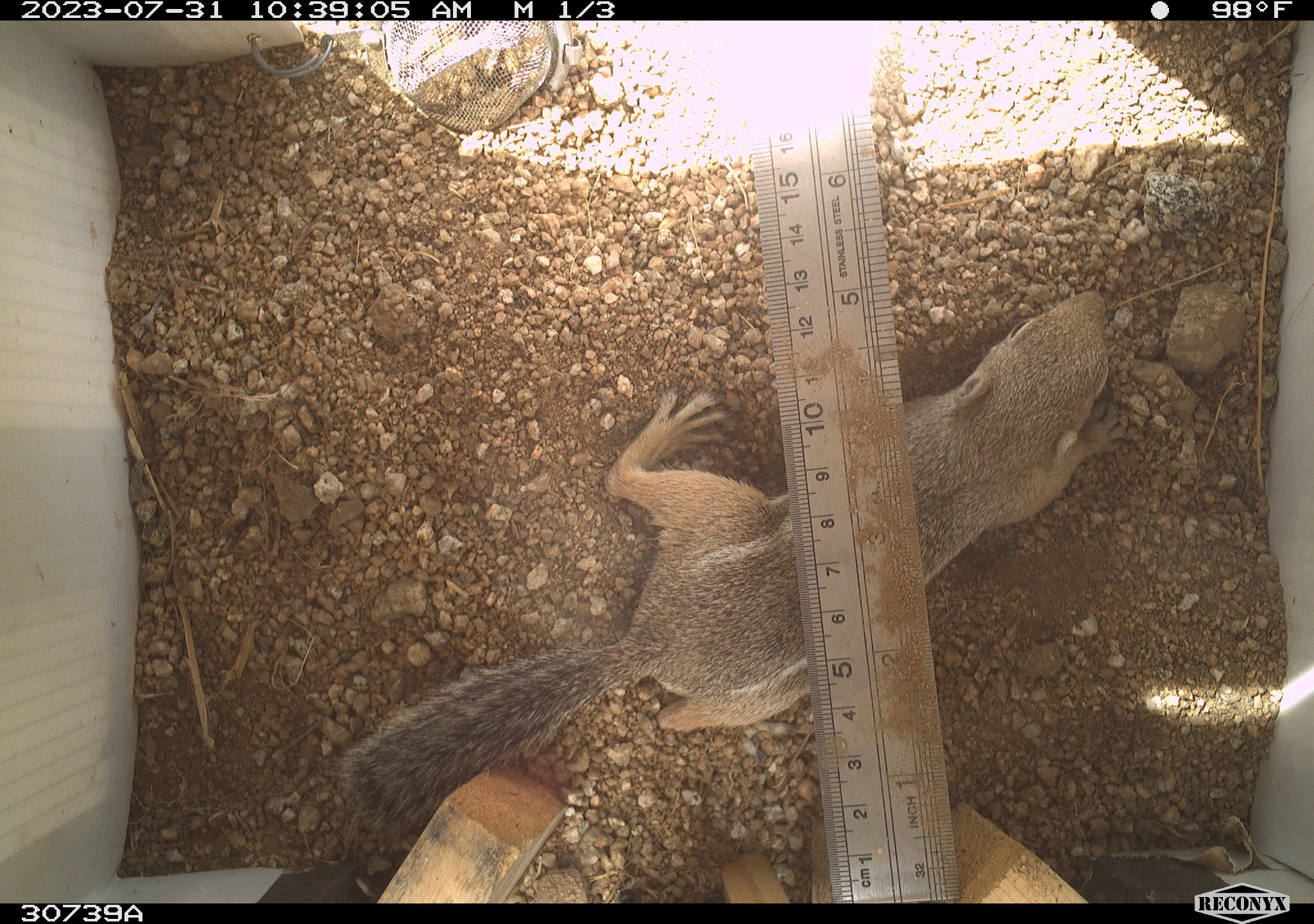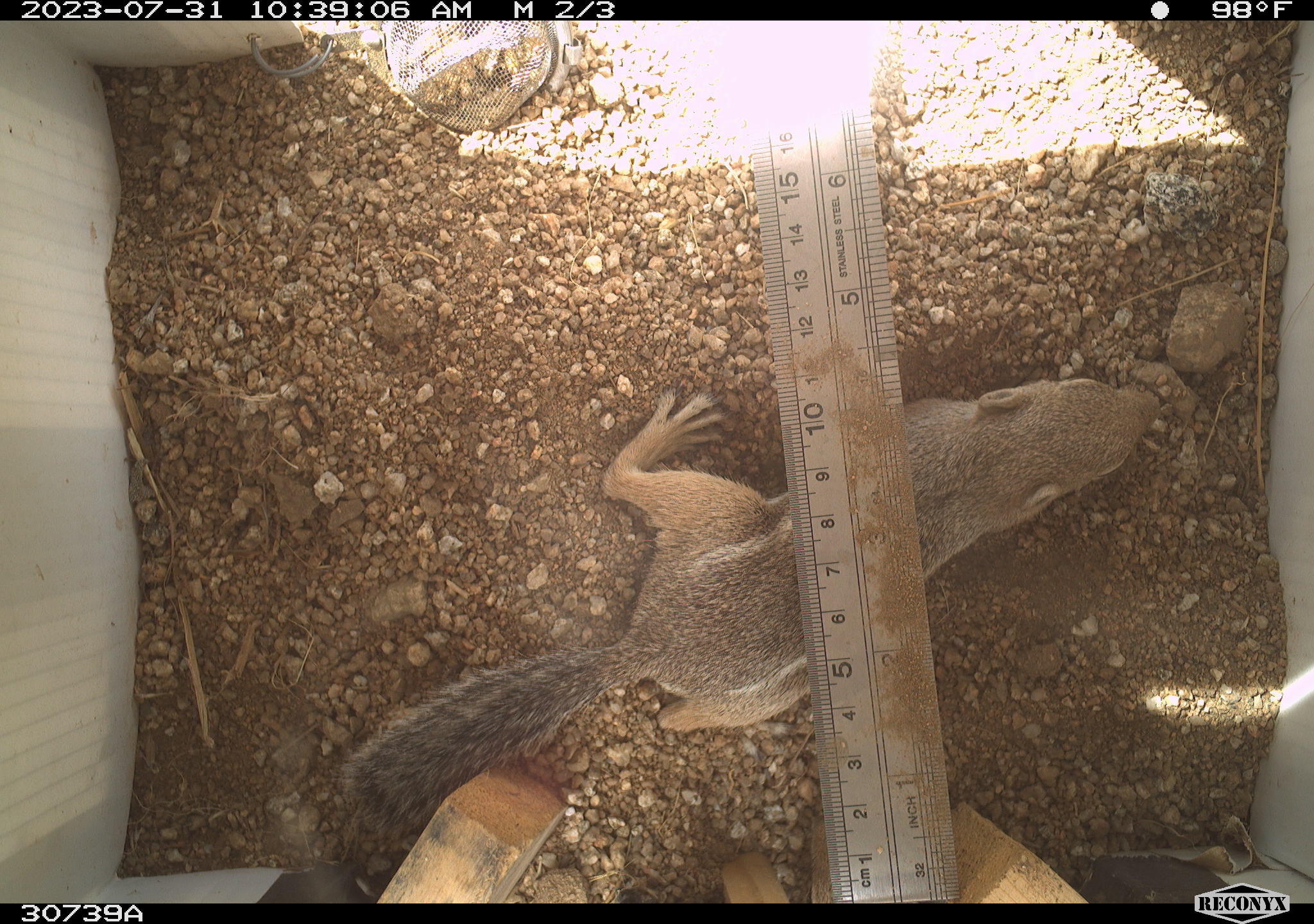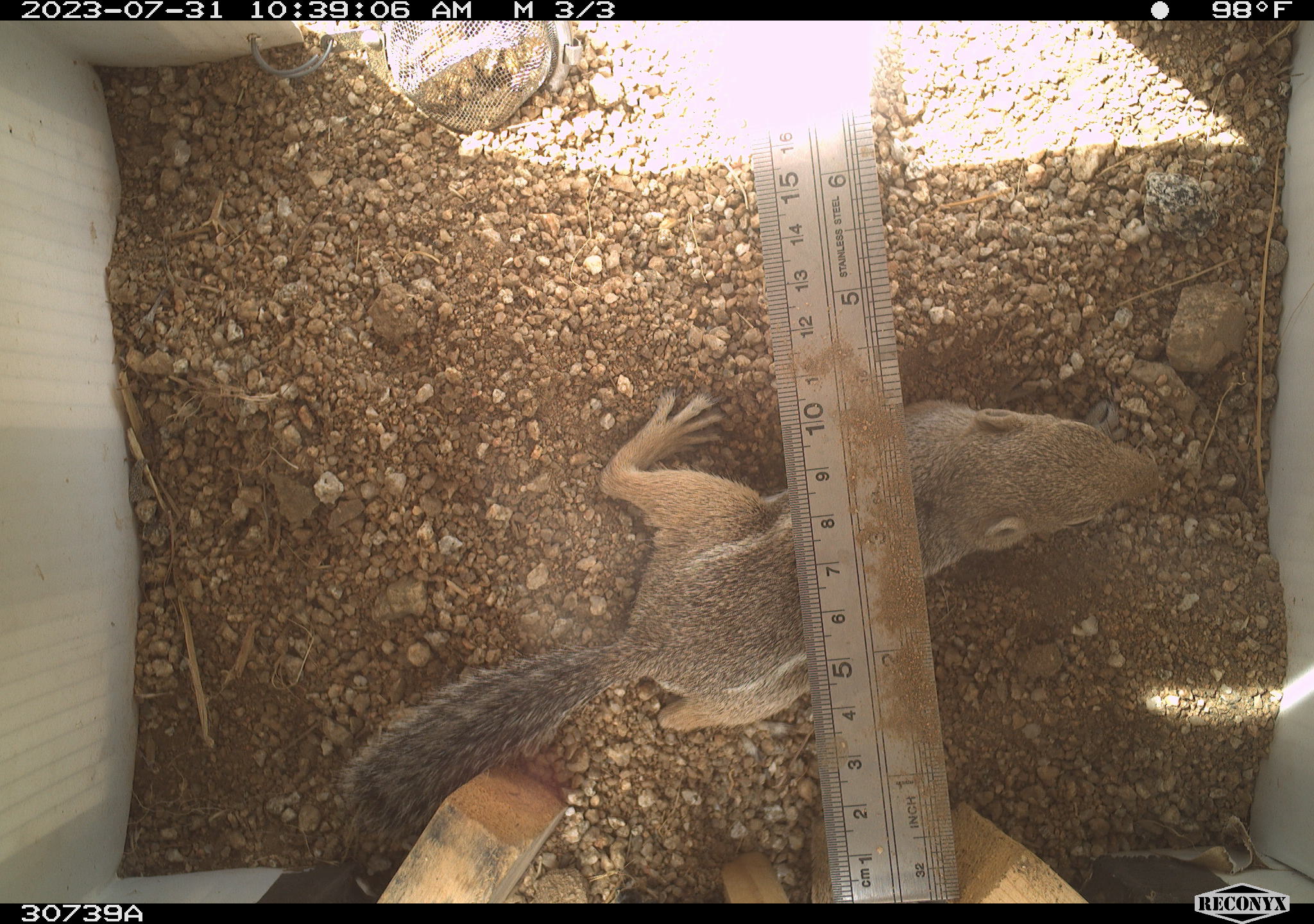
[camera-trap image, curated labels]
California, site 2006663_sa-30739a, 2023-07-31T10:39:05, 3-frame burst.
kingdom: Animalia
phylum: Chordata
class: Mammalia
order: Rodentia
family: Sciuridae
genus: Ammospermophilus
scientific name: Ammospermophilus leucurus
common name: white-tailed antelope squirrel